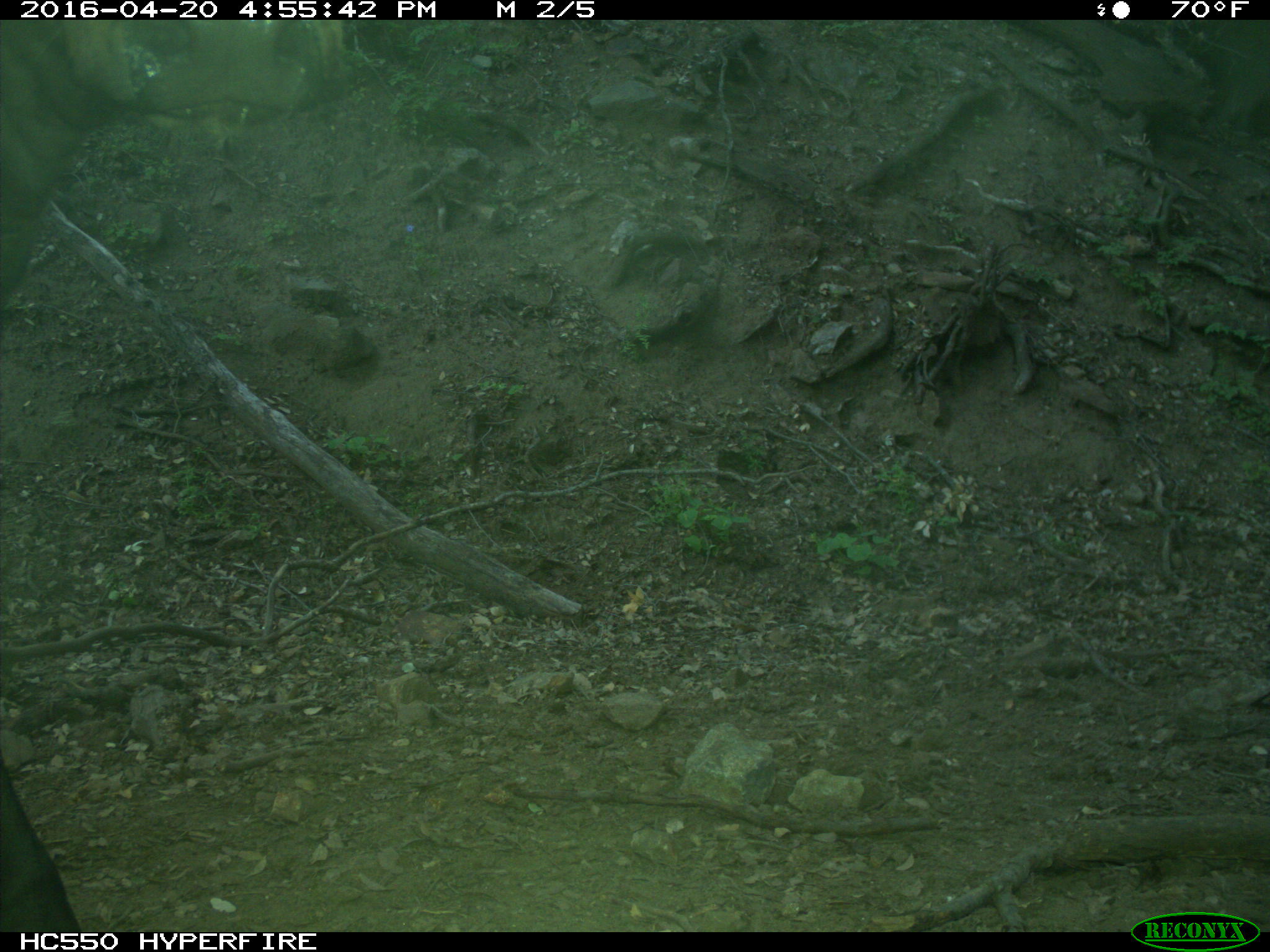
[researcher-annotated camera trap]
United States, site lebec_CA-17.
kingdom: Animalia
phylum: Chordata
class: Mammalia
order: Artiodactyla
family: Bovidae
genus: Bos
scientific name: Bos taurus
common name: domestic cow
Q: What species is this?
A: Bos taurus (domestic cow).